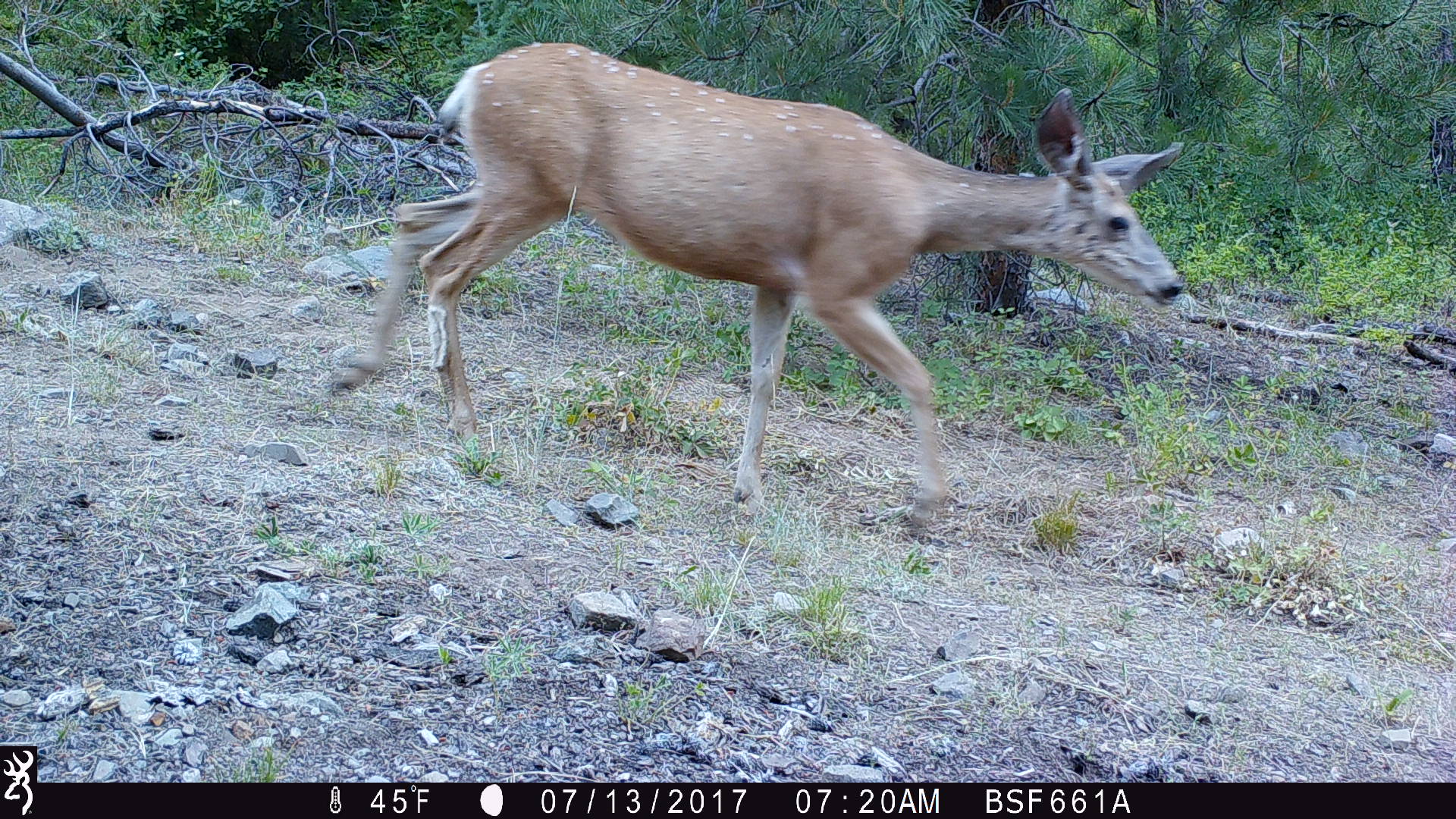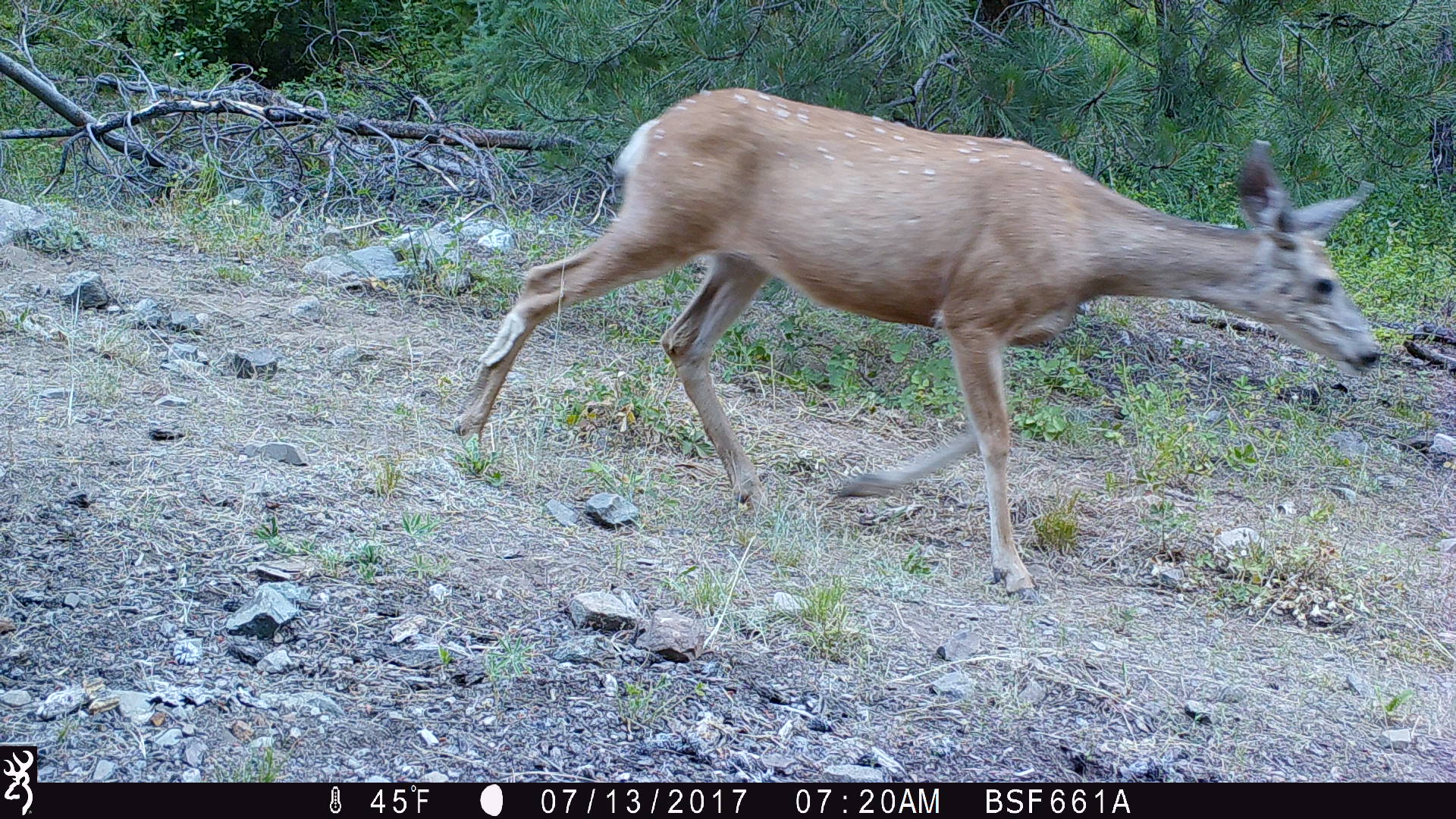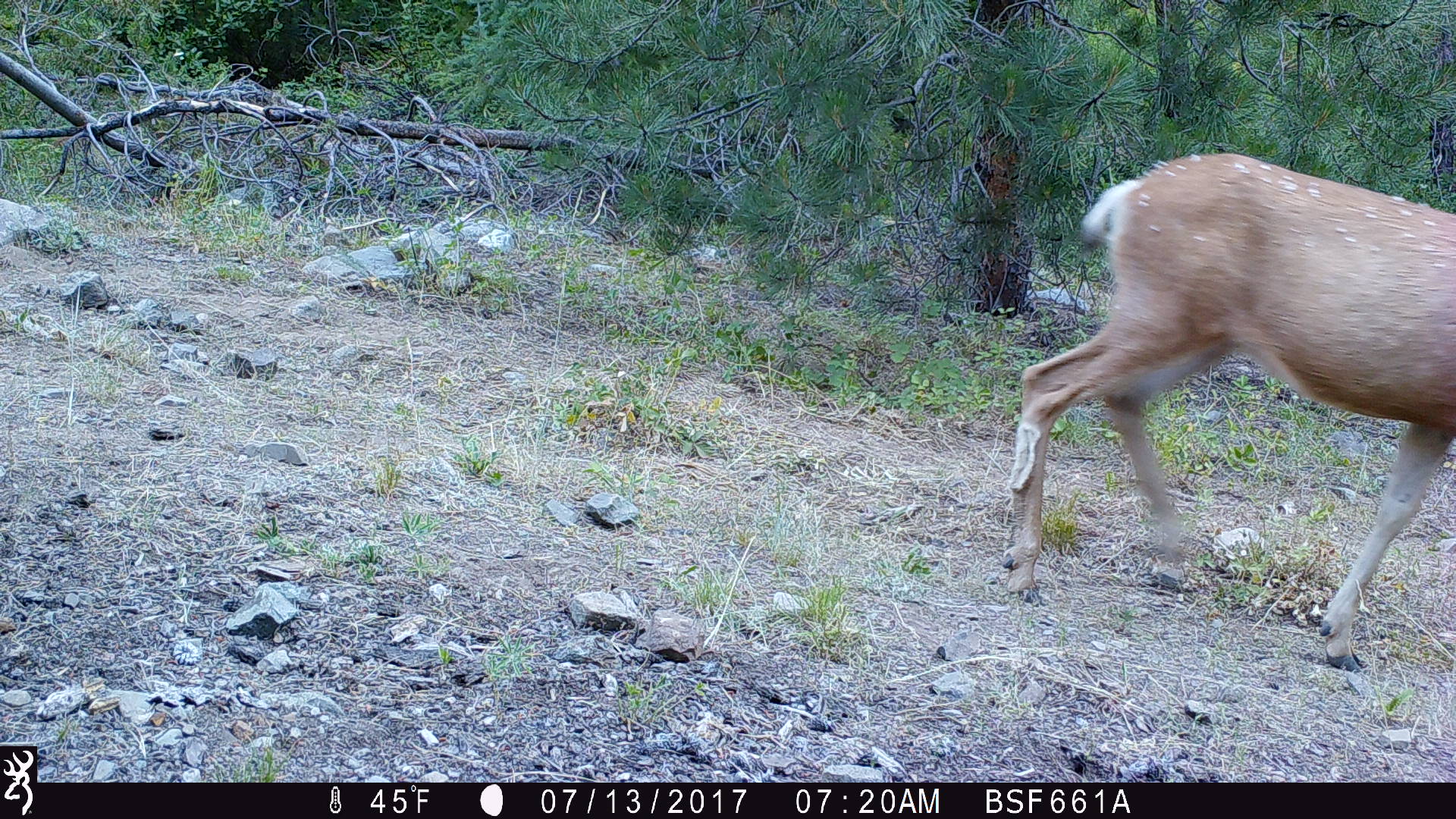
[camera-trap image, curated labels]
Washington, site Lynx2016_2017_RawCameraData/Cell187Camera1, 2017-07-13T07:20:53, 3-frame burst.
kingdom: Animalia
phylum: Chordata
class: Mammalia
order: Artiodactyla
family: Cervidae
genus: Odocoileus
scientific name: Odocoileus hemionus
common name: mule deer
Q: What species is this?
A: Odocoileus hemionus (mule deer).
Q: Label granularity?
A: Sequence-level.